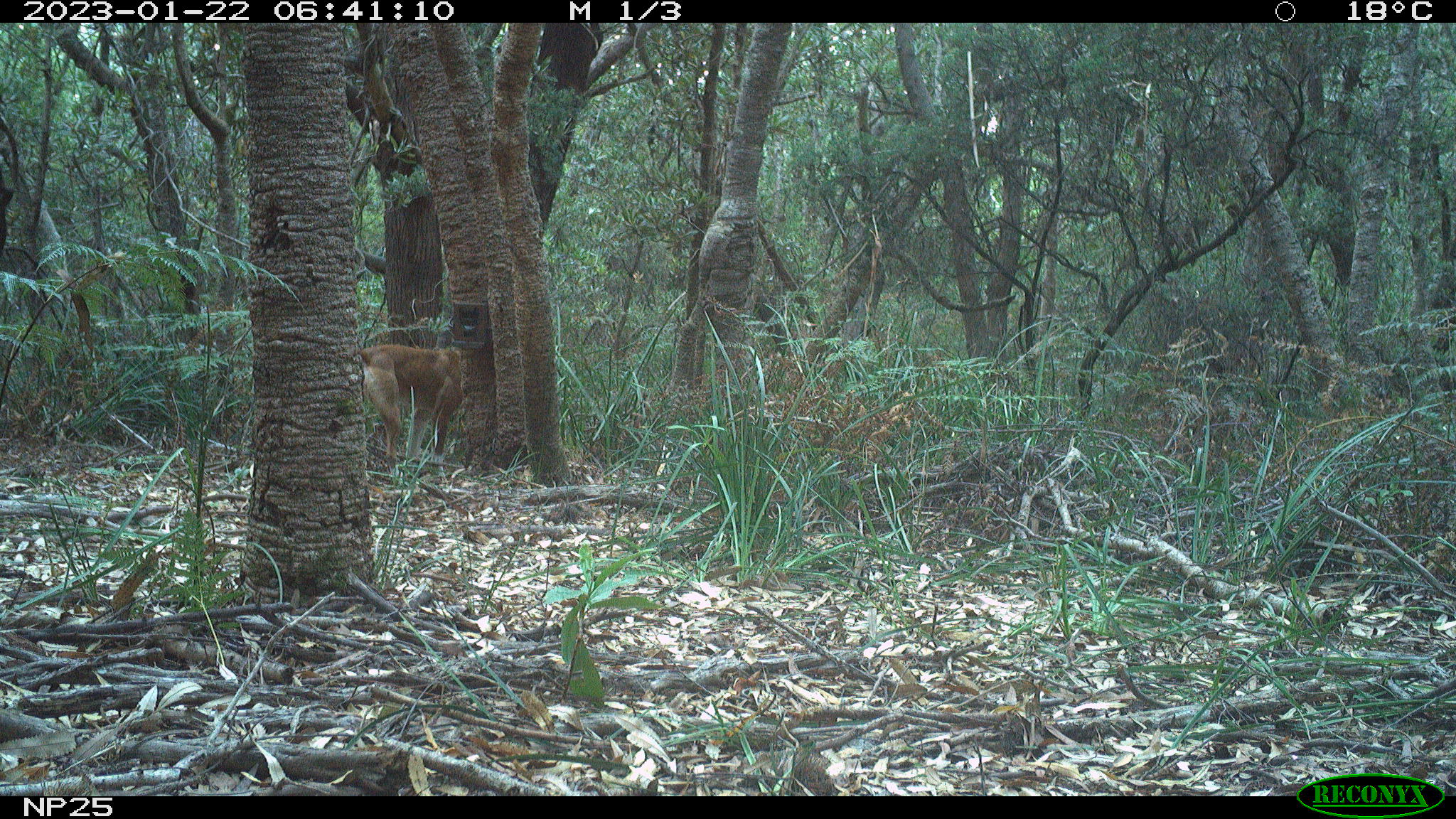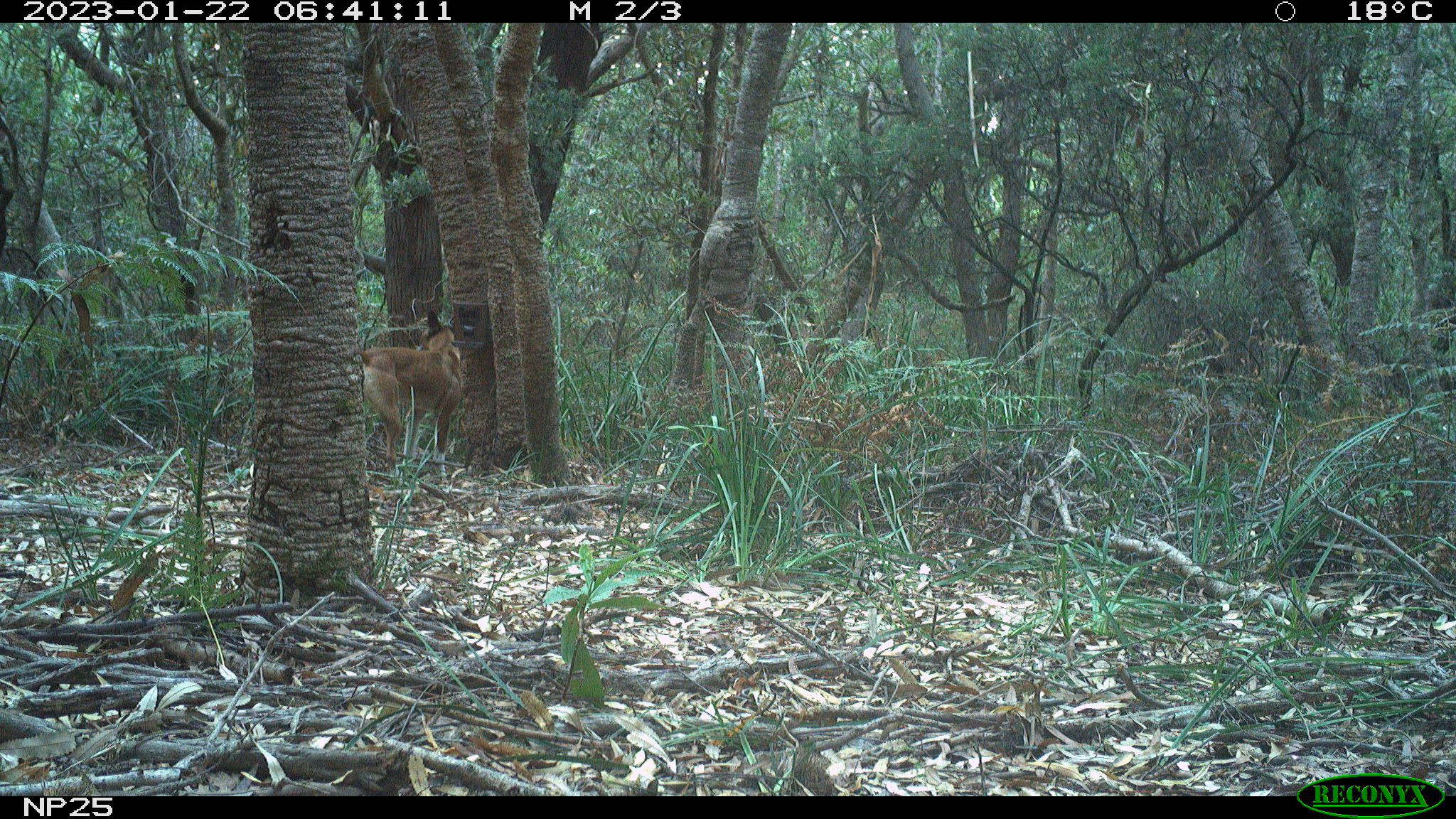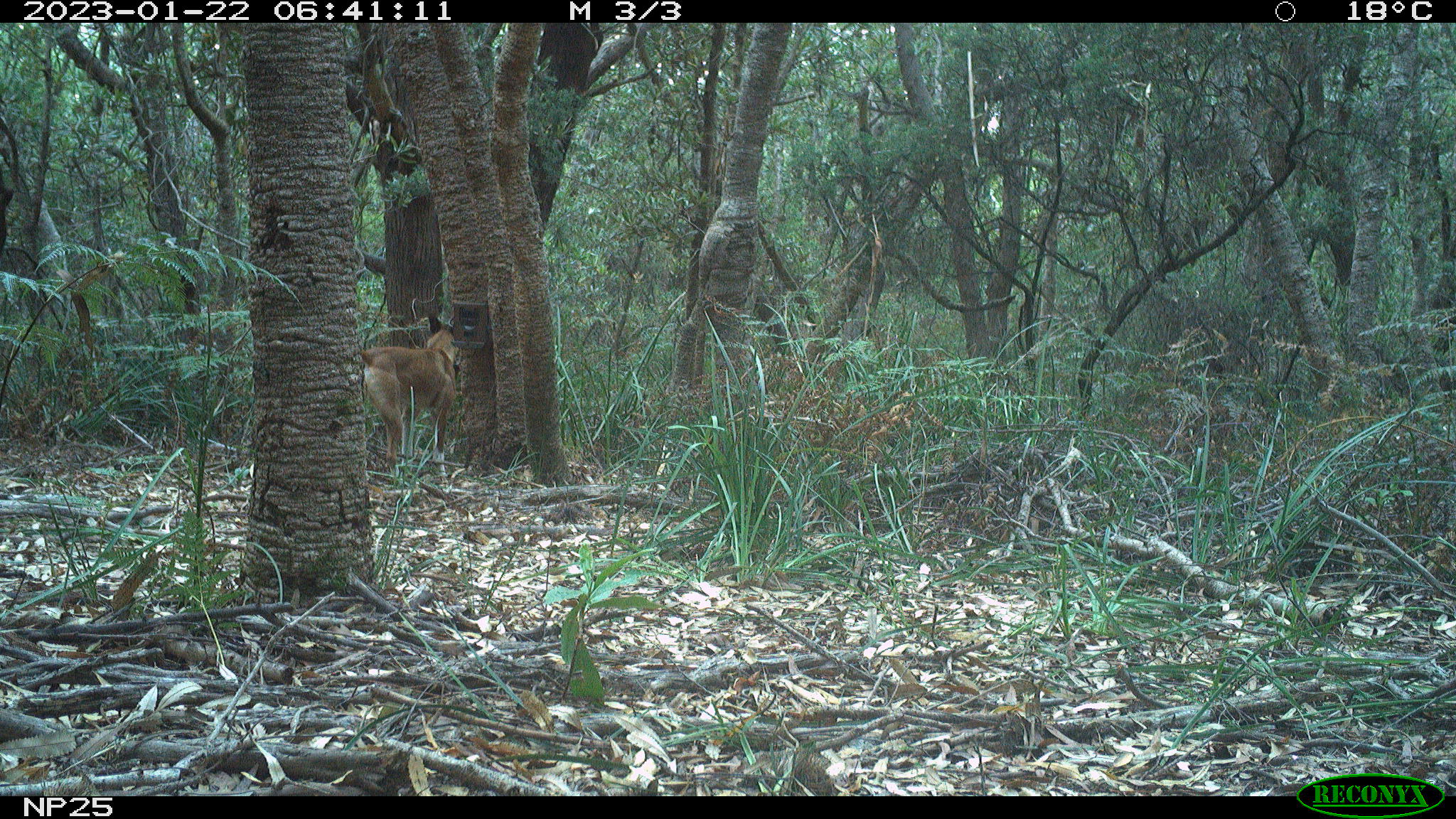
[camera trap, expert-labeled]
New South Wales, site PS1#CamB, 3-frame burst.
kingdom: Animalia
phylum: Chordata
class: Mammalia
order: Carnivora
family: Canidae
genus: Canis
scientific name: Canis familiaris dingo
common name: dingo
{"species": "dingo (Canis familiaris dingo)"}